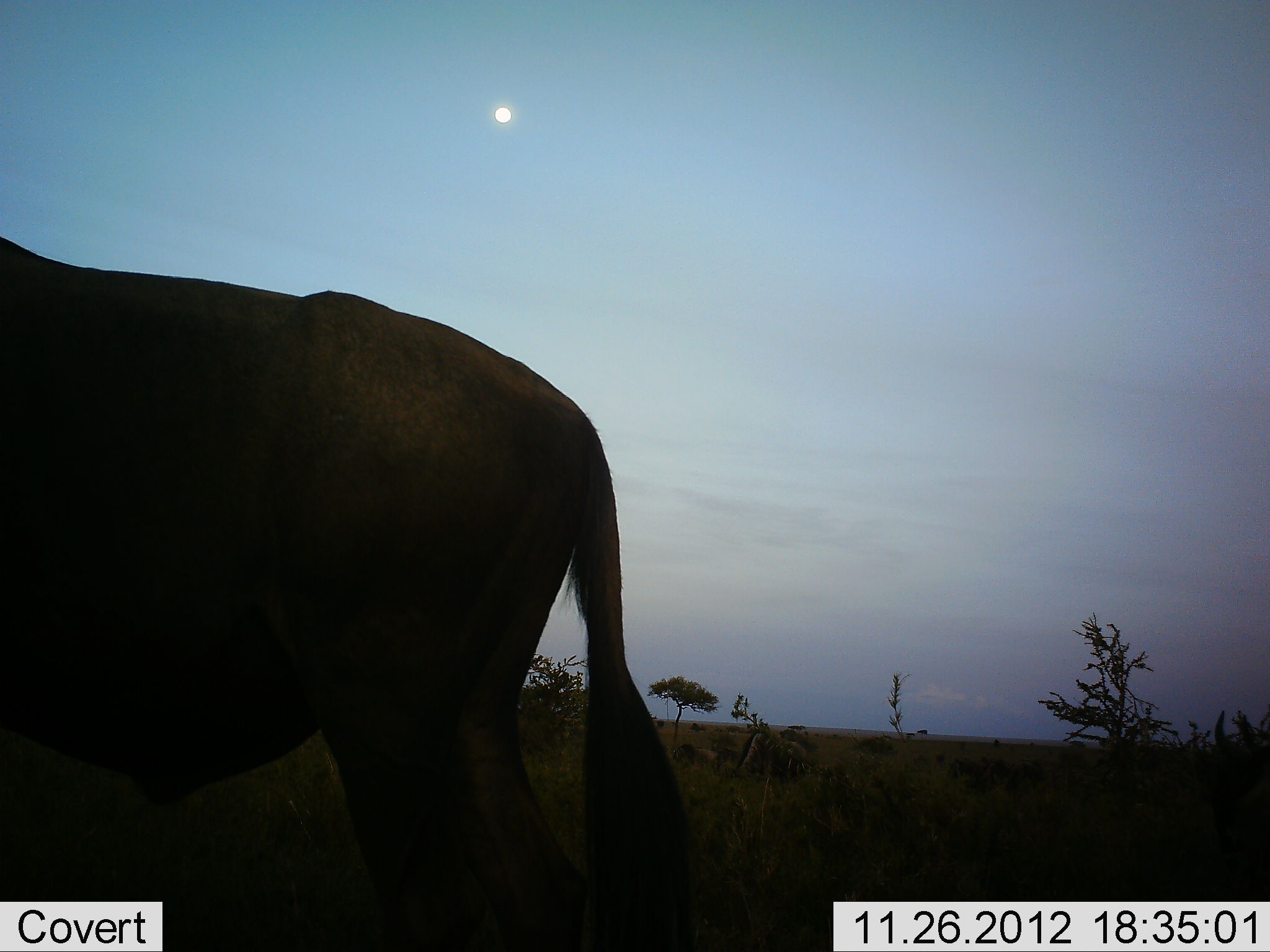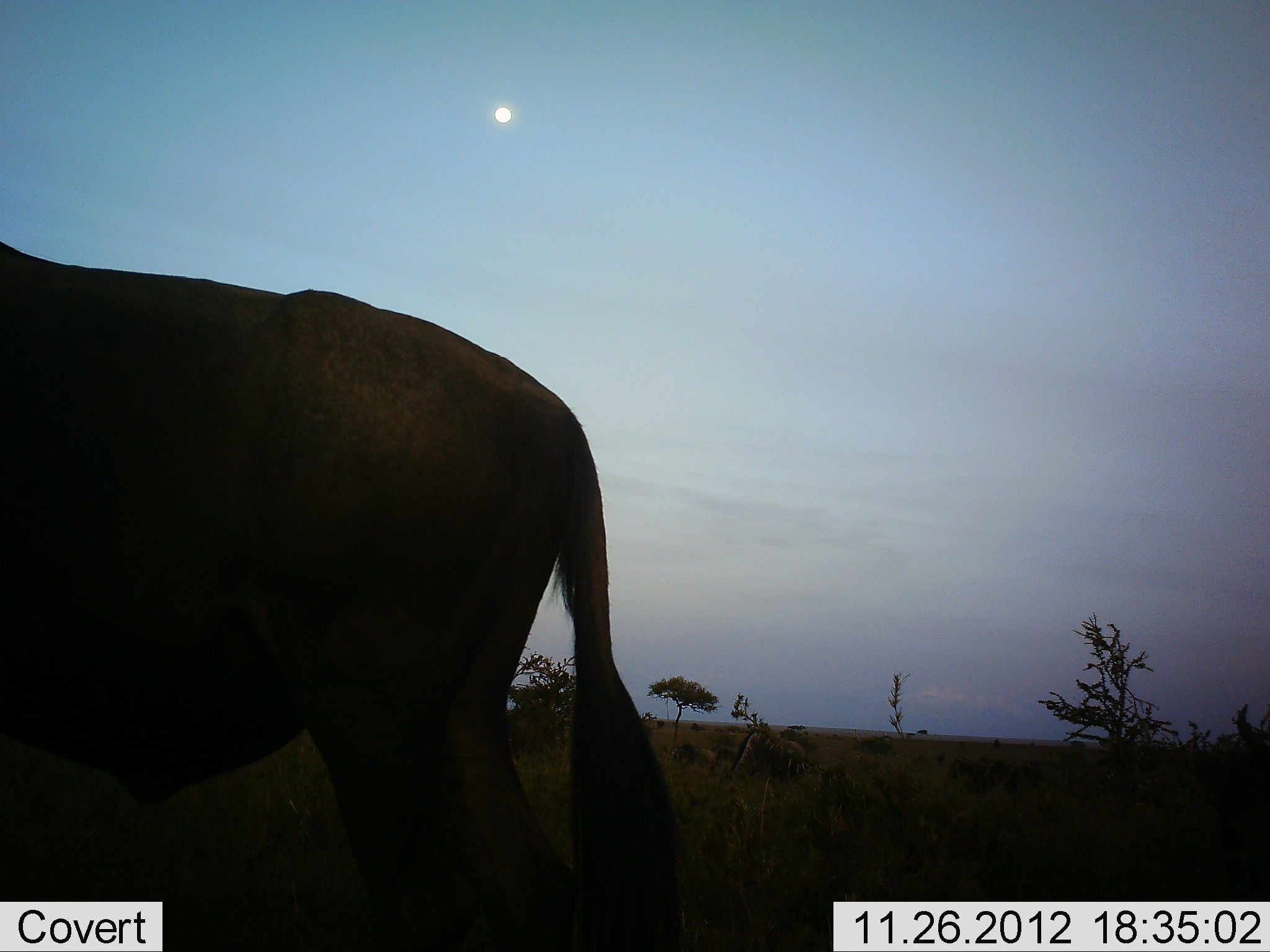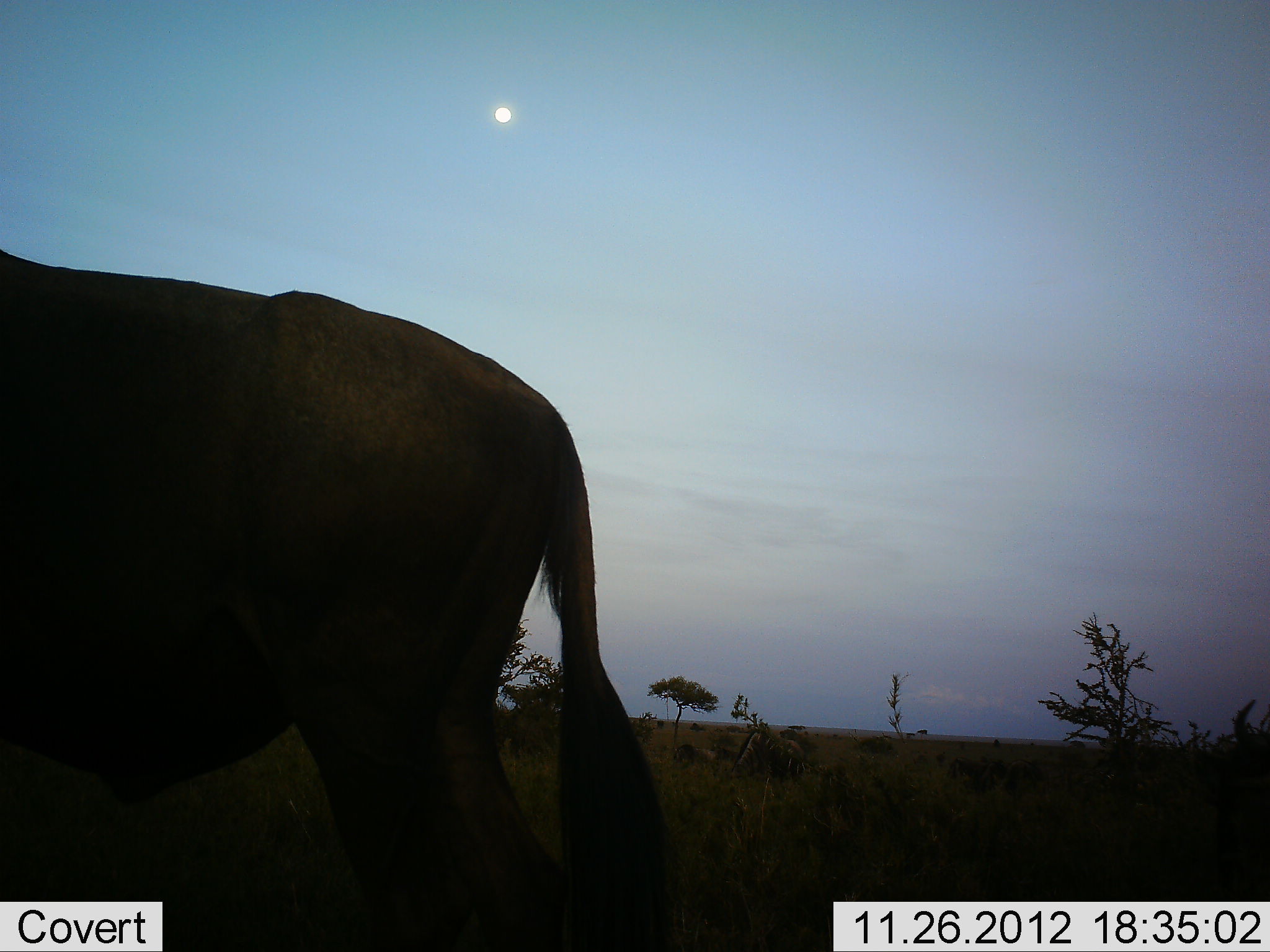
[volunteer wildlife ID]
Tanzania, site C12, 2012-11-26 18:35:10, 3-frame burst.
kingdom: Animalia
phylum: Chordata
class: Mammalia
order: Artiodactyla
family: Bovidae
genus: Connochaetes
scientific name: Connochaetes taurinus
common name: blue wildebeest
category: wildebeest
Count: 3.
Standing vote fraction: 90%.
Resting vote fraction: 30%.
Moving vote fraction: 0%.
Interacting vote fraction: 0%.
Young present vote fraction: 0%.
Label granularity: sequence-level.